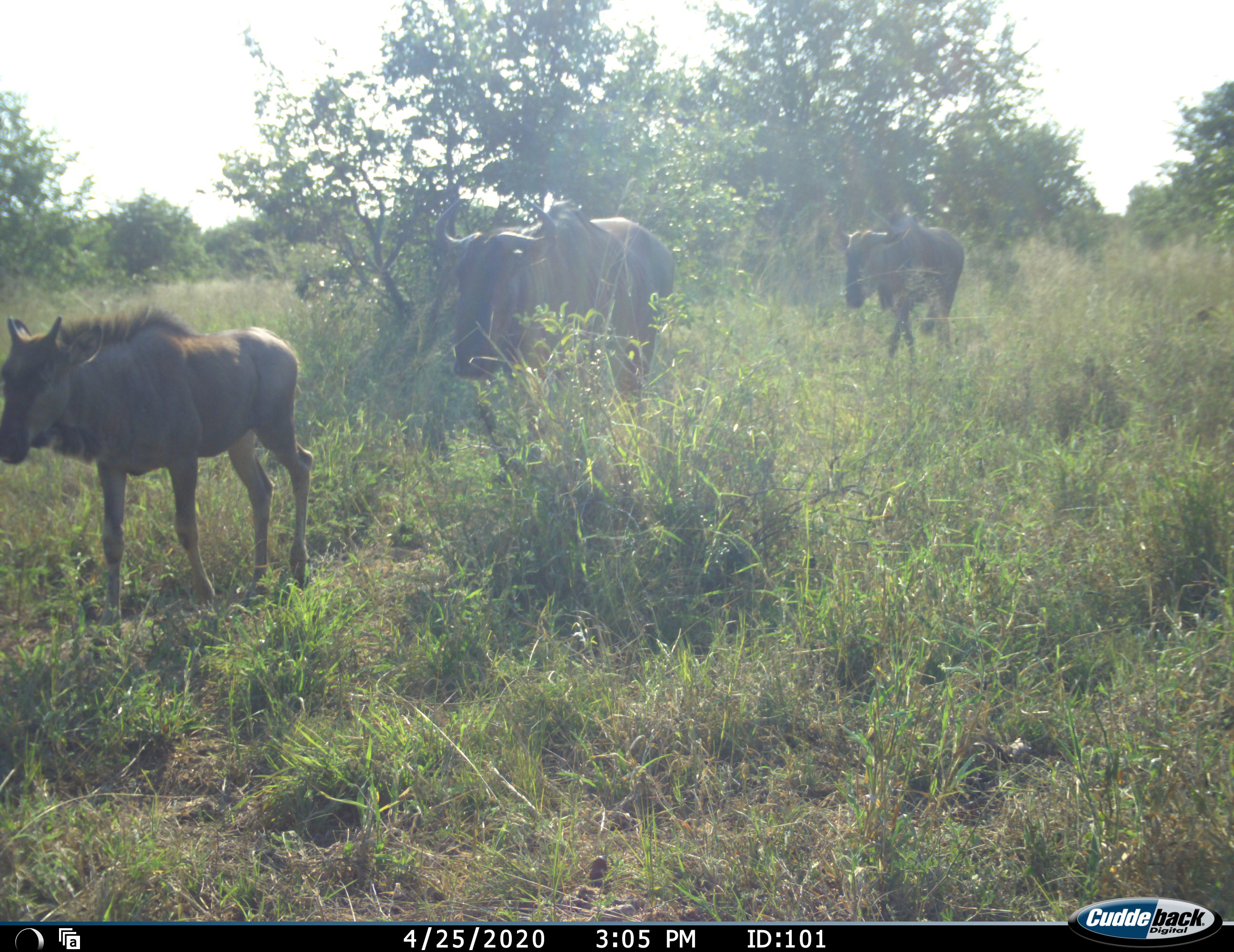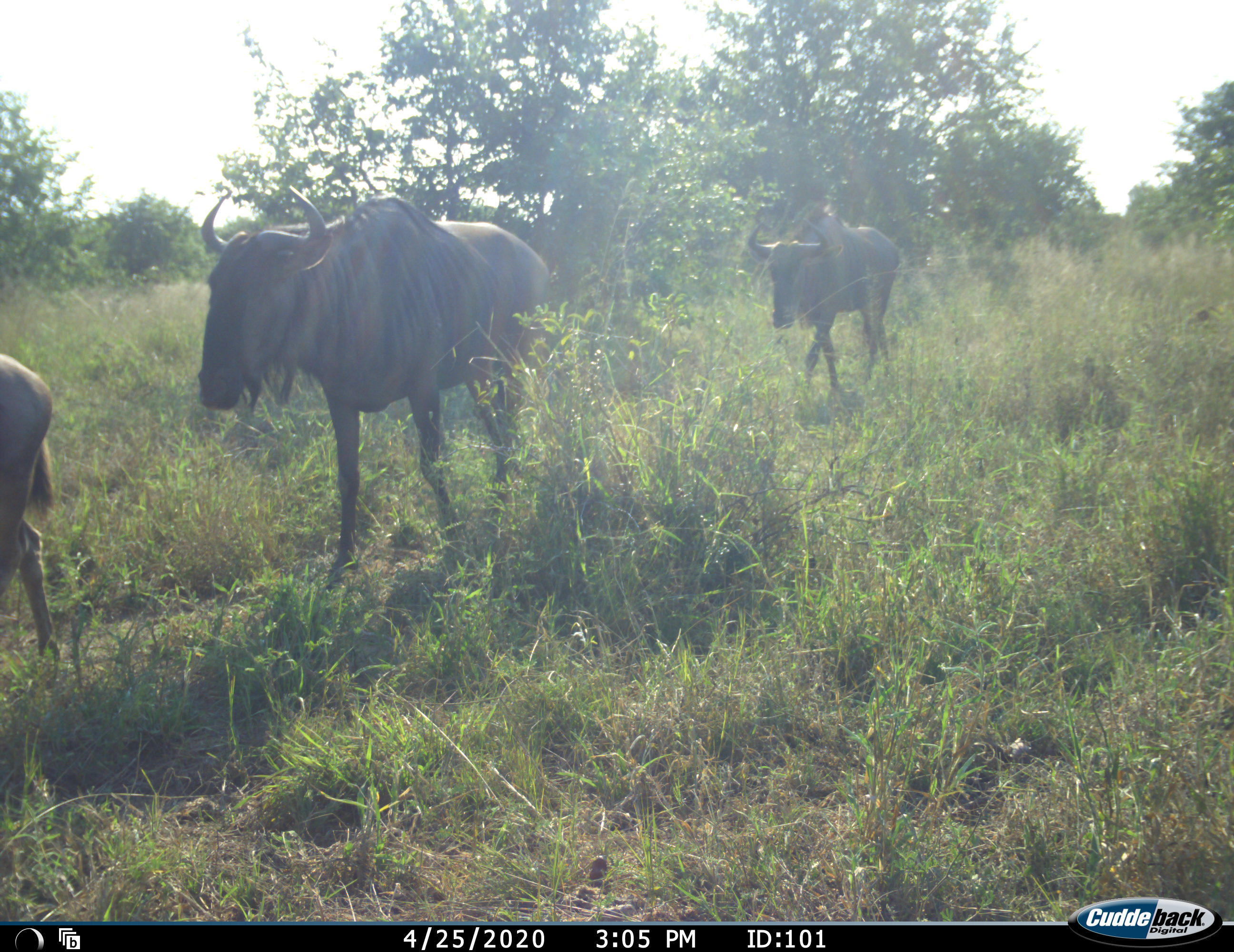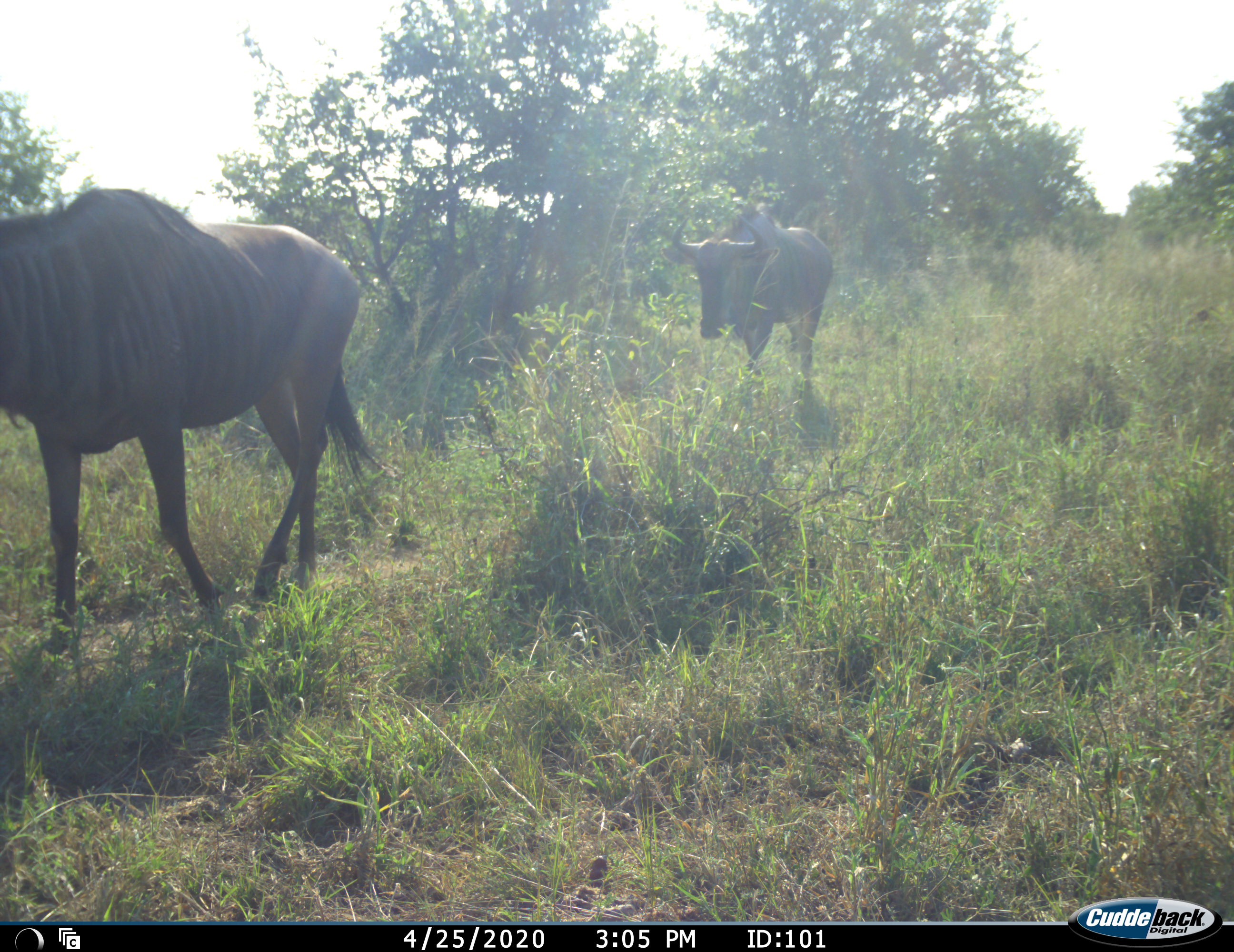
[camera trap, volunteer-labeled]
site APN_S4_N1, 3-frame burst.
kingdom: Animalia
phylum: Chordata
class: Mammalia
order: Artiodactyla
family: Bovidae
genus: Connochaetes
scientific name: Connochaetes taurinus taurinus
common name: blue wildebeest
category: wildebeestblue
Wildebeestblue (blue wildebeest) (Connochaetes taurinus taurinus), count 3. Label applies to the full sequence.